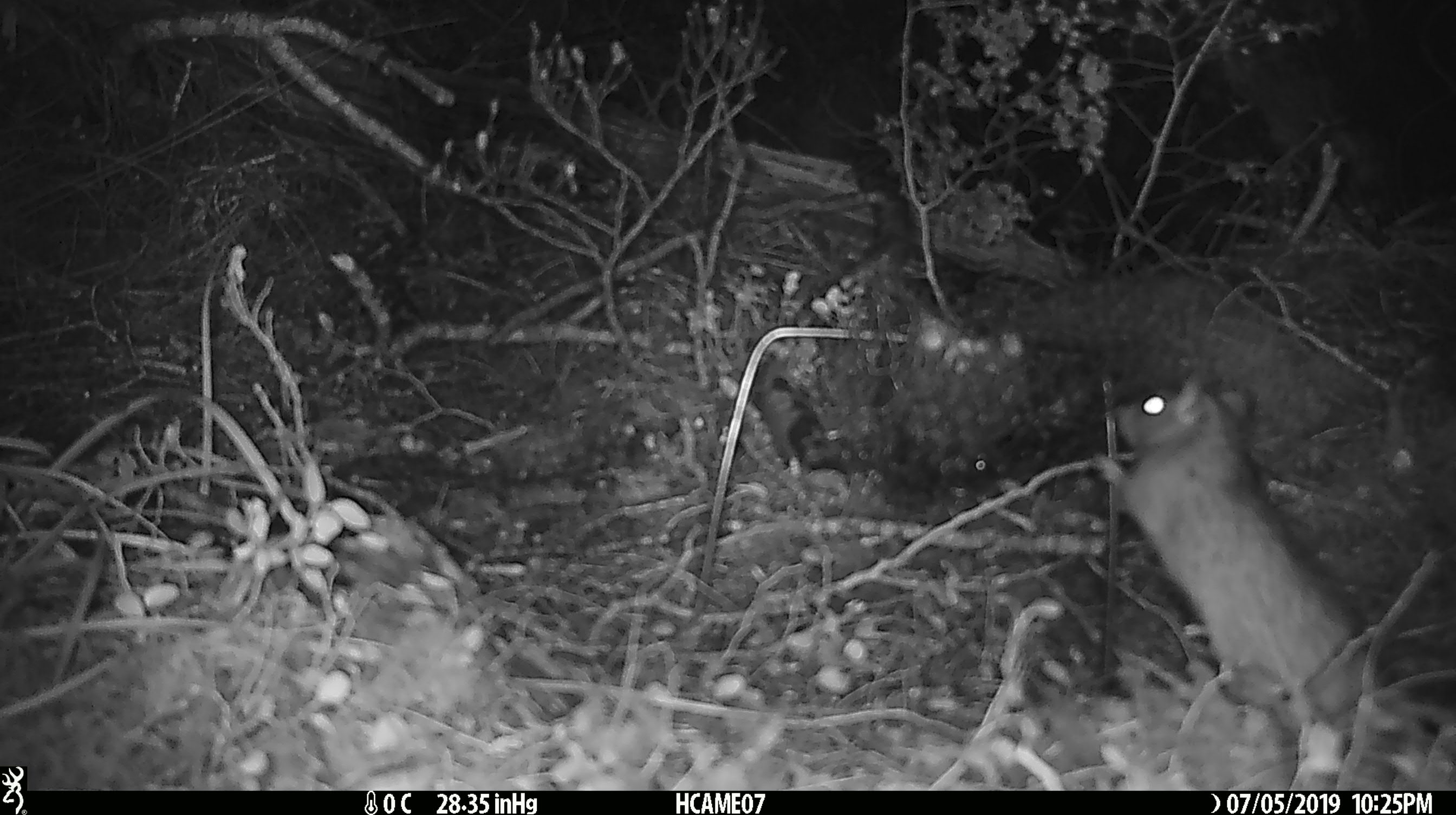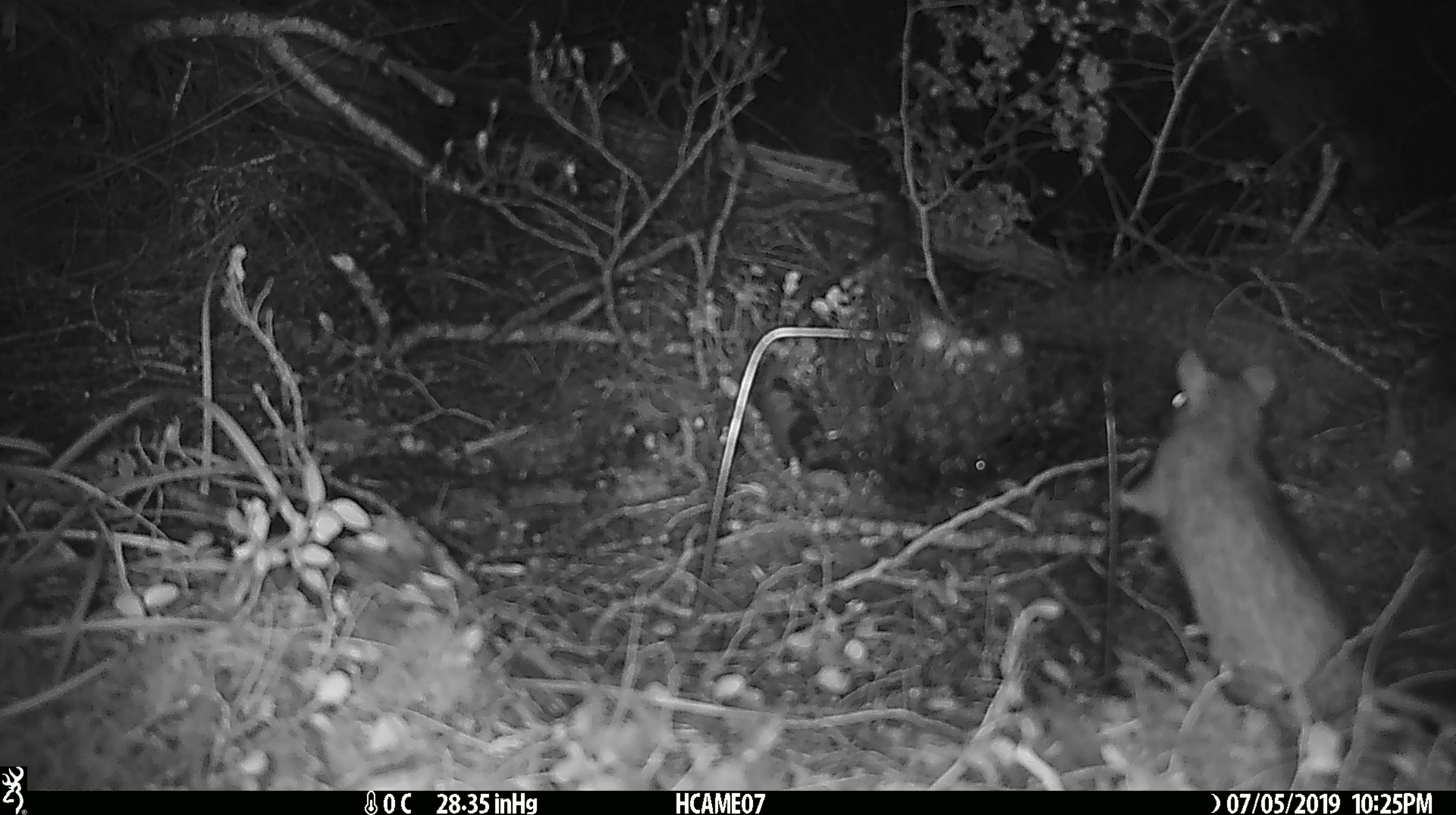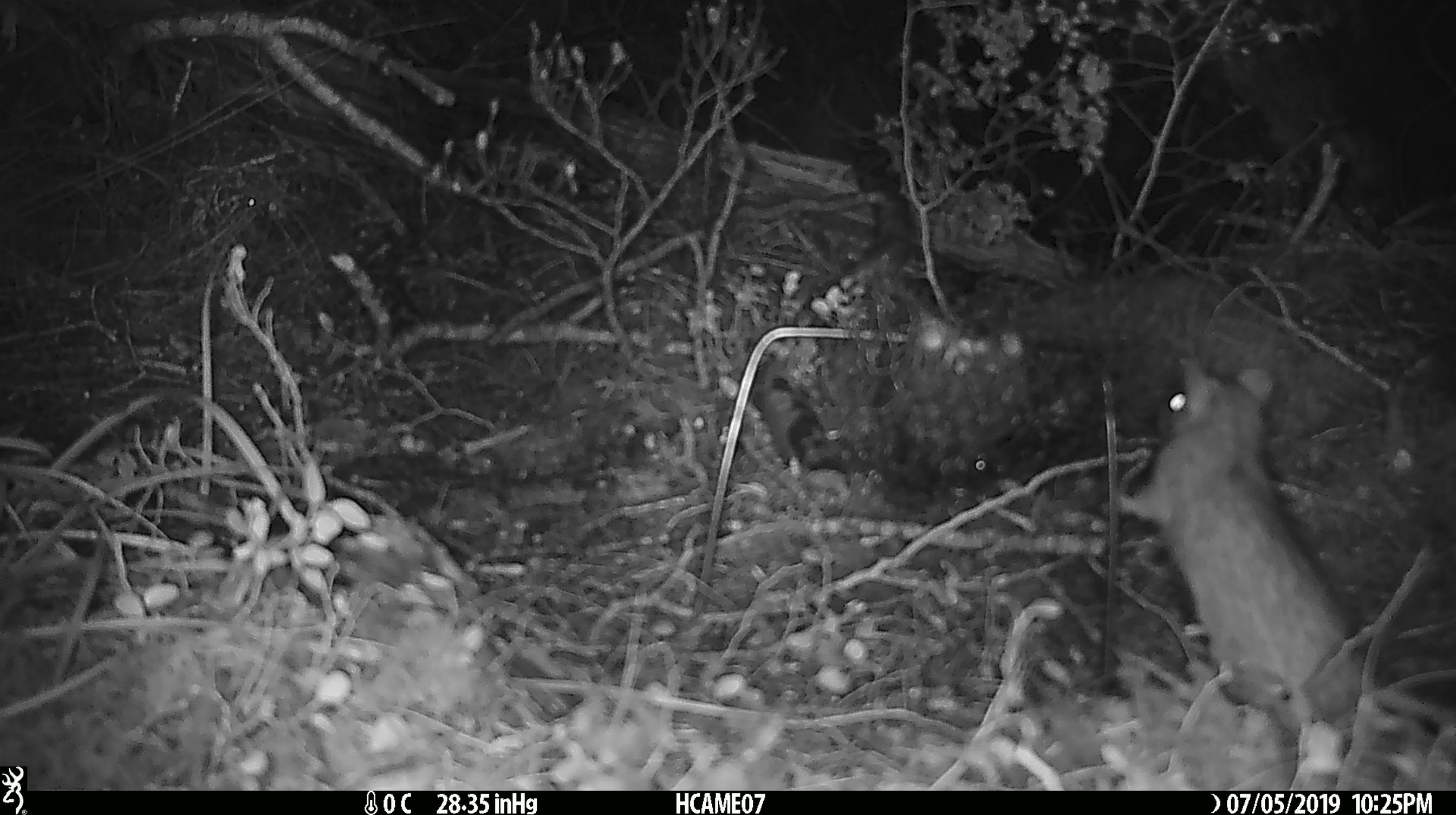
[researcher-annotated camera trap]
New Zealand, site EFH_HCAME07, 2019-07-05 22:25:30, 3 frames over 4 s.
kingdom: Animalia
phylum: Chordata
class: Mammalia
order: Rodentia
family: Muridae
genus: Rattus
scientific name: Rattus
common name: rat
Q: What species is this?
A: Rat (Rattus).